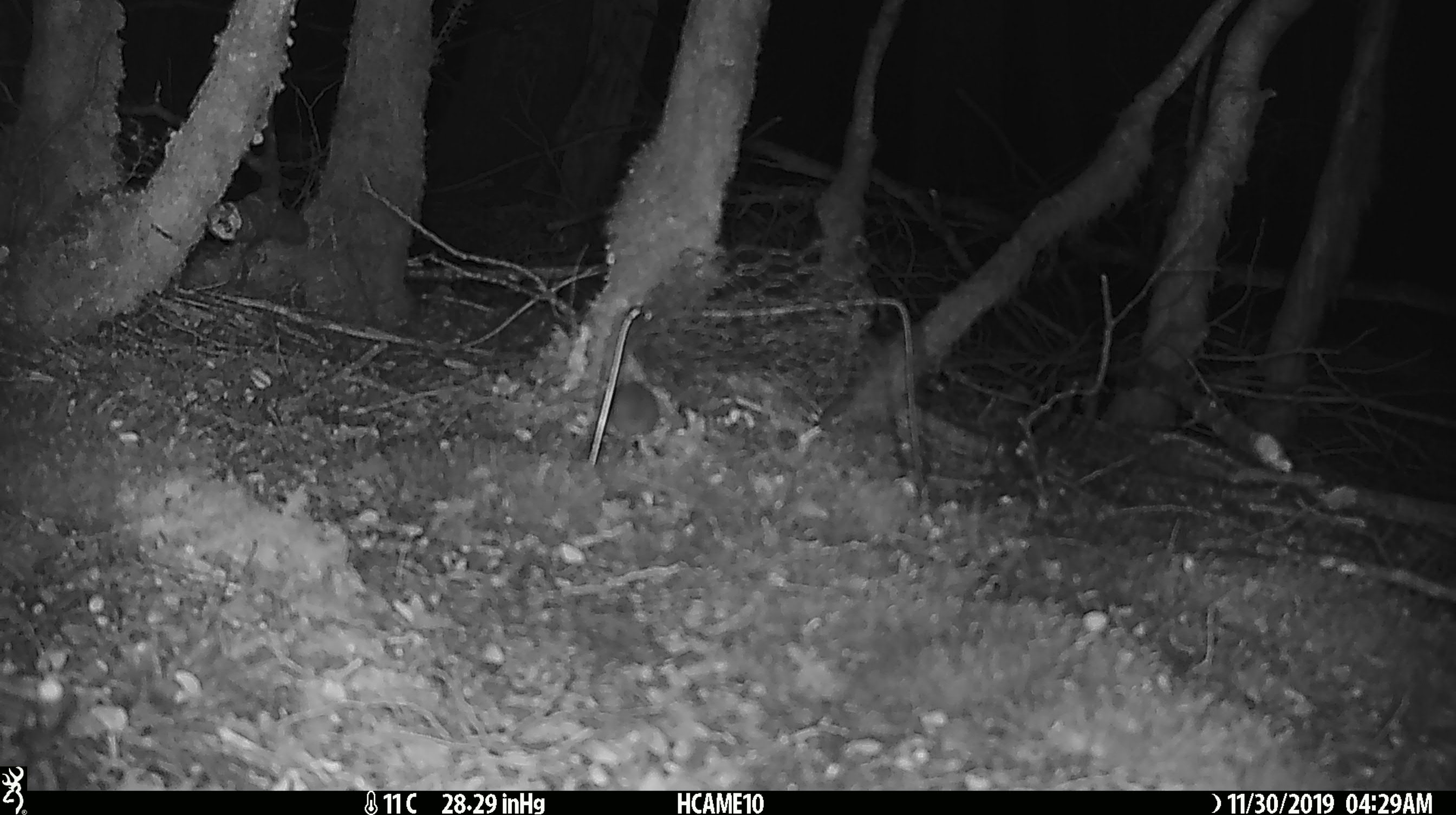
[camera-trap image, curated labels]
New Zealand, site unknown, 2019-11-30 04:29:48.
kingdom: Animalia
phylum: Chordata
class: Mammalia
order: Rodentia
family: Muridae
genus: Mus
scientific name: Mus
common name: mouse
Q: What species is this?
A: Mouse (Mus).